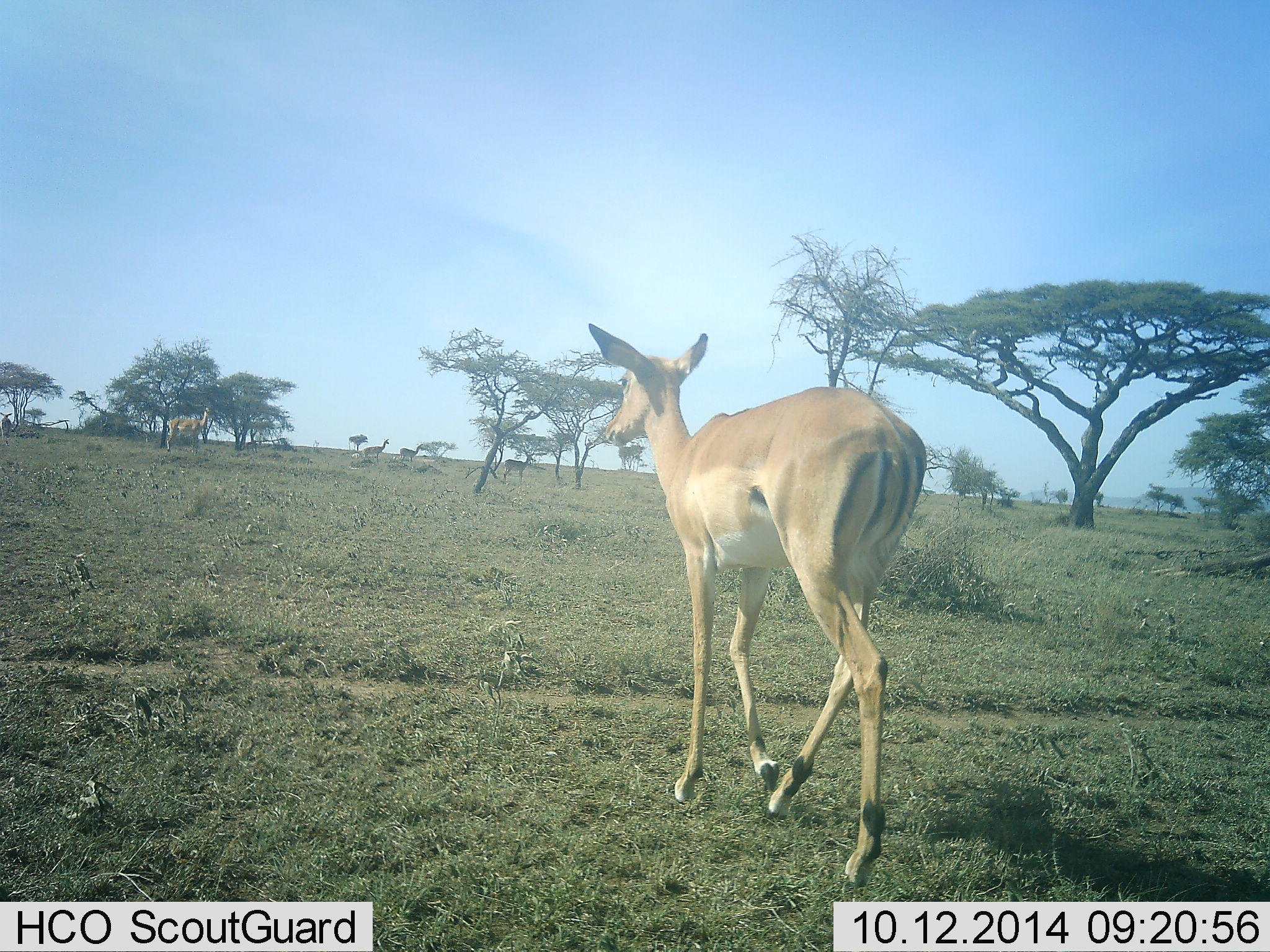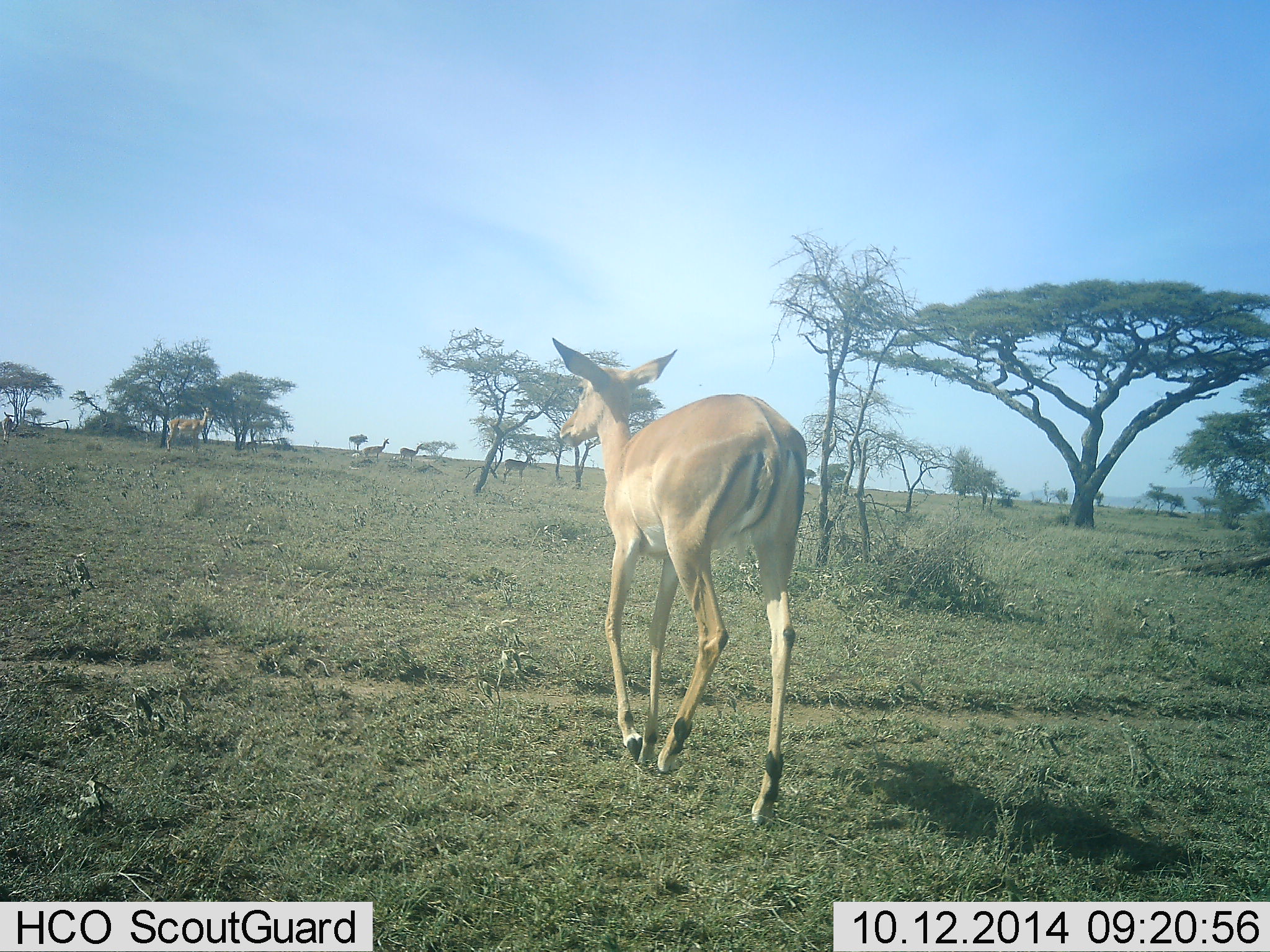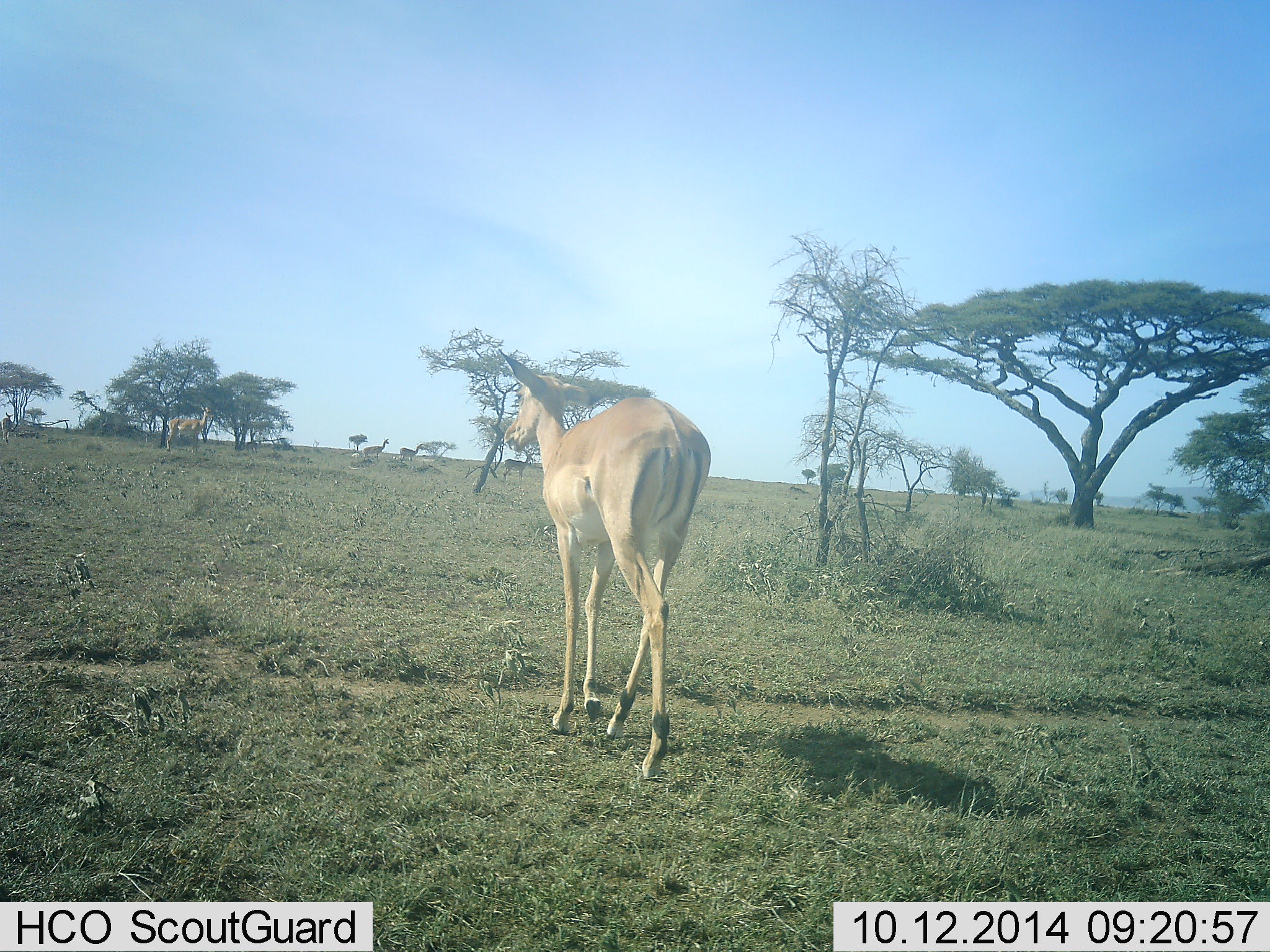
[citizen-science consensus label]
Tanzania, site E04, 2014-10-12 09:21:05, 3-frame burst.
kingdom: Animalia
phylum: Chordata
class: Mammalia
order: Artiodactyla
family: Bovidae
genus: Aepyceros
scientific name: Aepyceros melampus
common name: impala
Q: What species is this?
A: Impala (Aepyceros melampus).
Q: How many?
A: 5.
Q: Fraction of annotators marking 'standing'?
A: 55%.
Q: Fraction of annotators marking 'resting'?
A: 0%.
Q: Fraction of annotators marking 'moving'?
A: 100%.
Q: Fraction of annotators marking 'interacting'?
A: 0%.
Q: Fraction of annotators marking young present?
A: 0%.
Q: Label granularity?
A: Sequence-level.